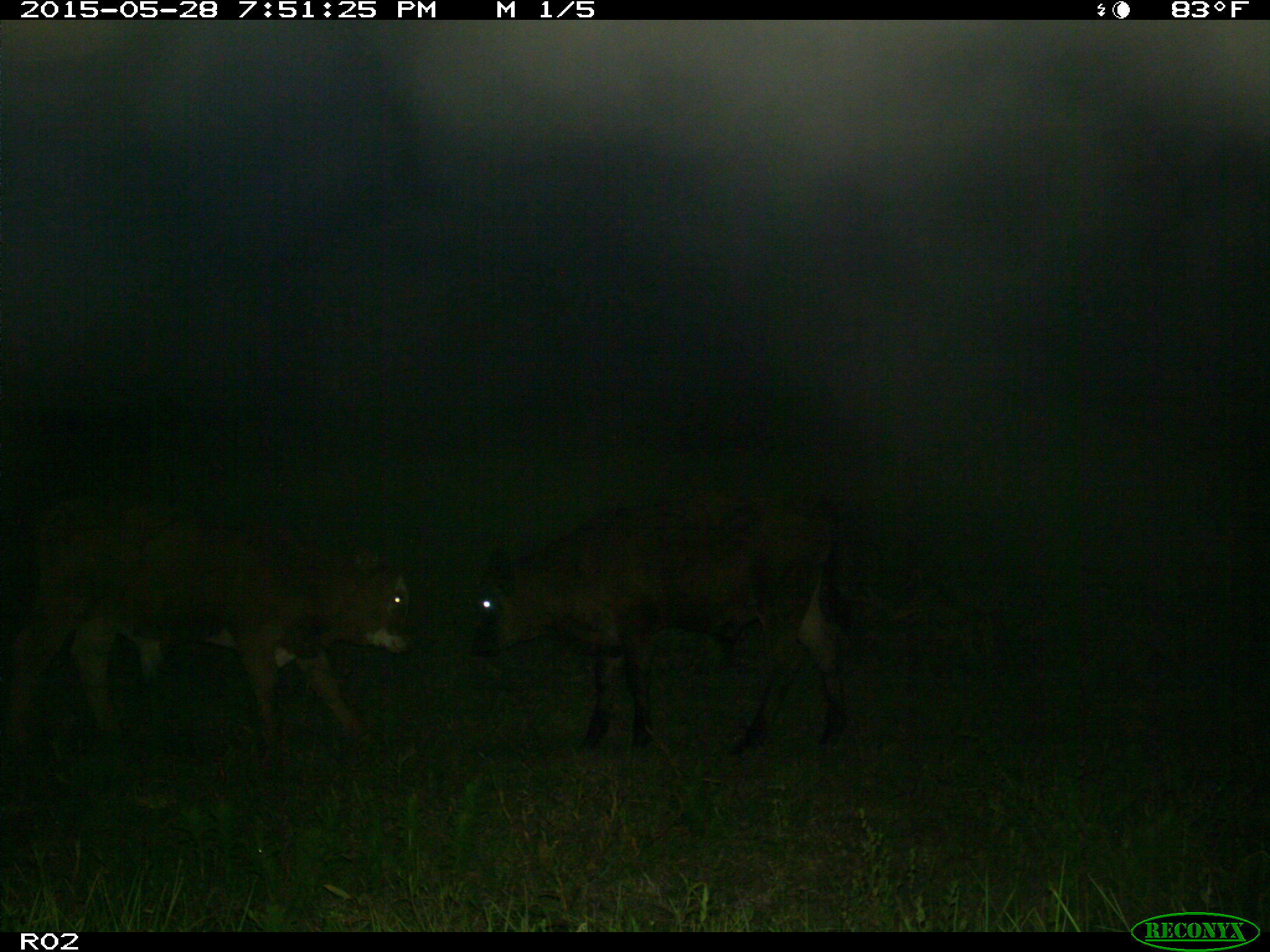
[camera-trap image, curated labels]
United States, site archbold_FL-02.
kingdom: Animalia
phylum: Chordata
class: Mammalia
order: Artiodactyla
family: Bovidae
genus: Bos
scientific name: Bos taurus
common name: domestic cow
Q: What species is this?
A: Bos taurus (domestic cow).